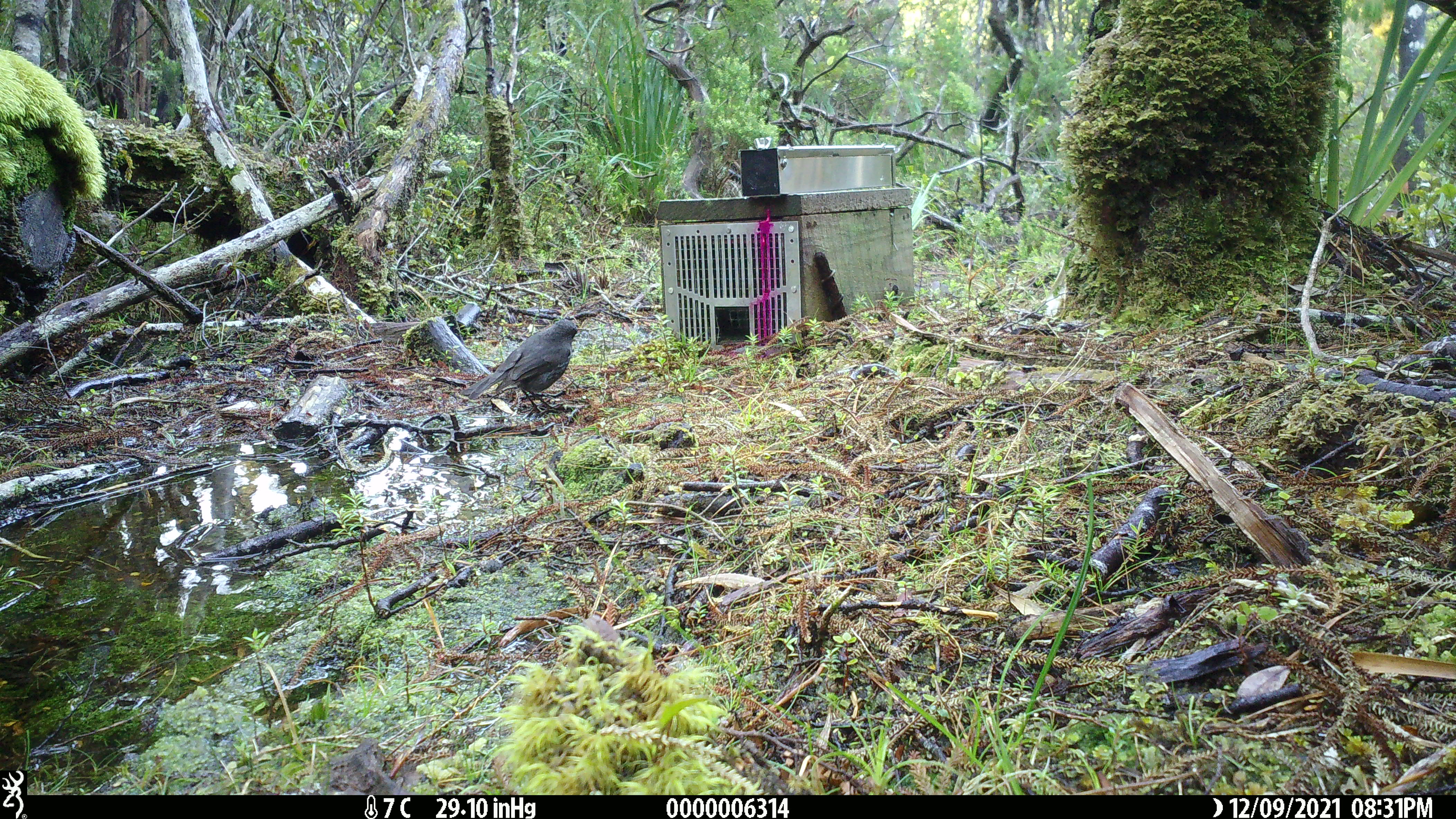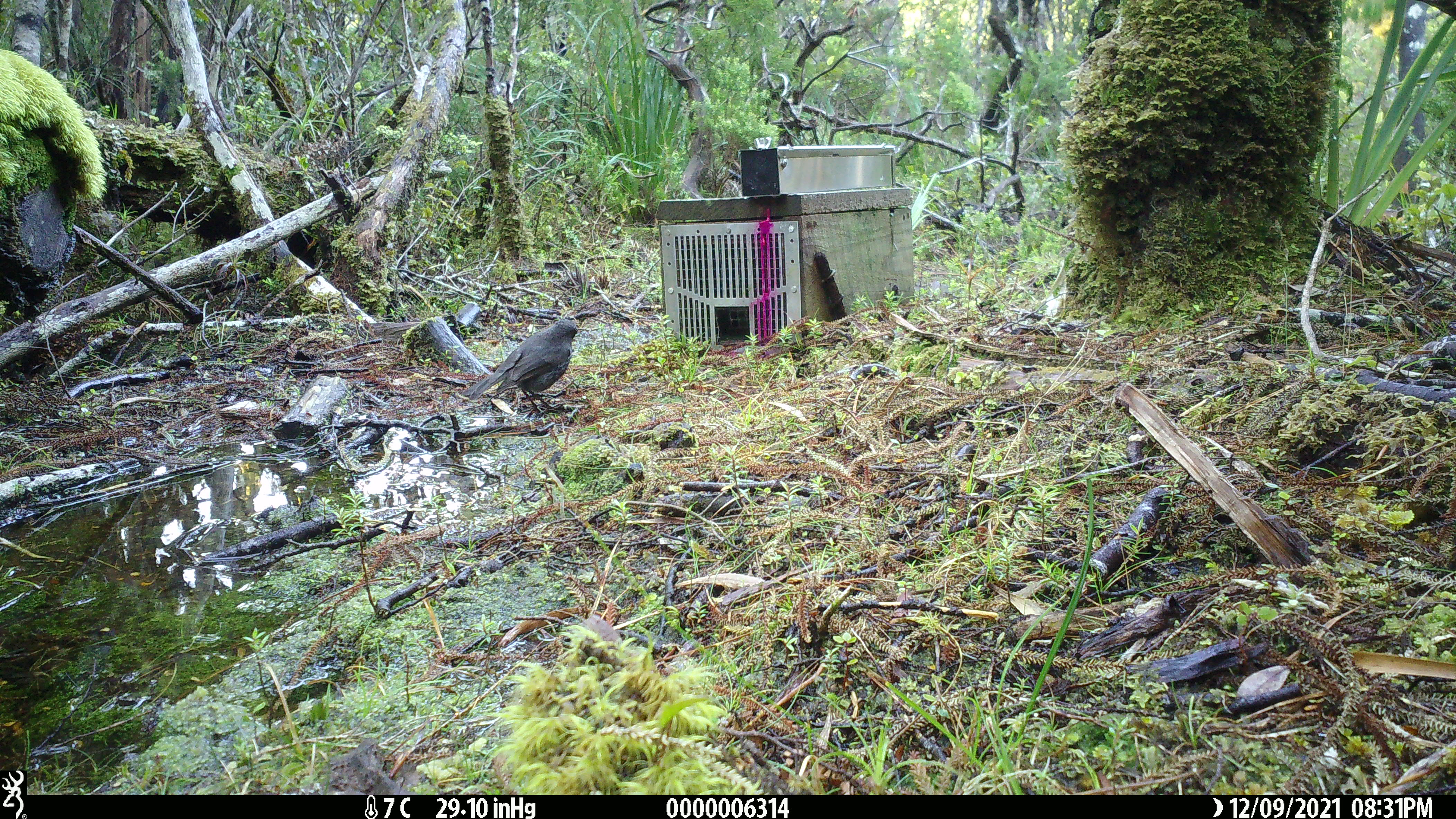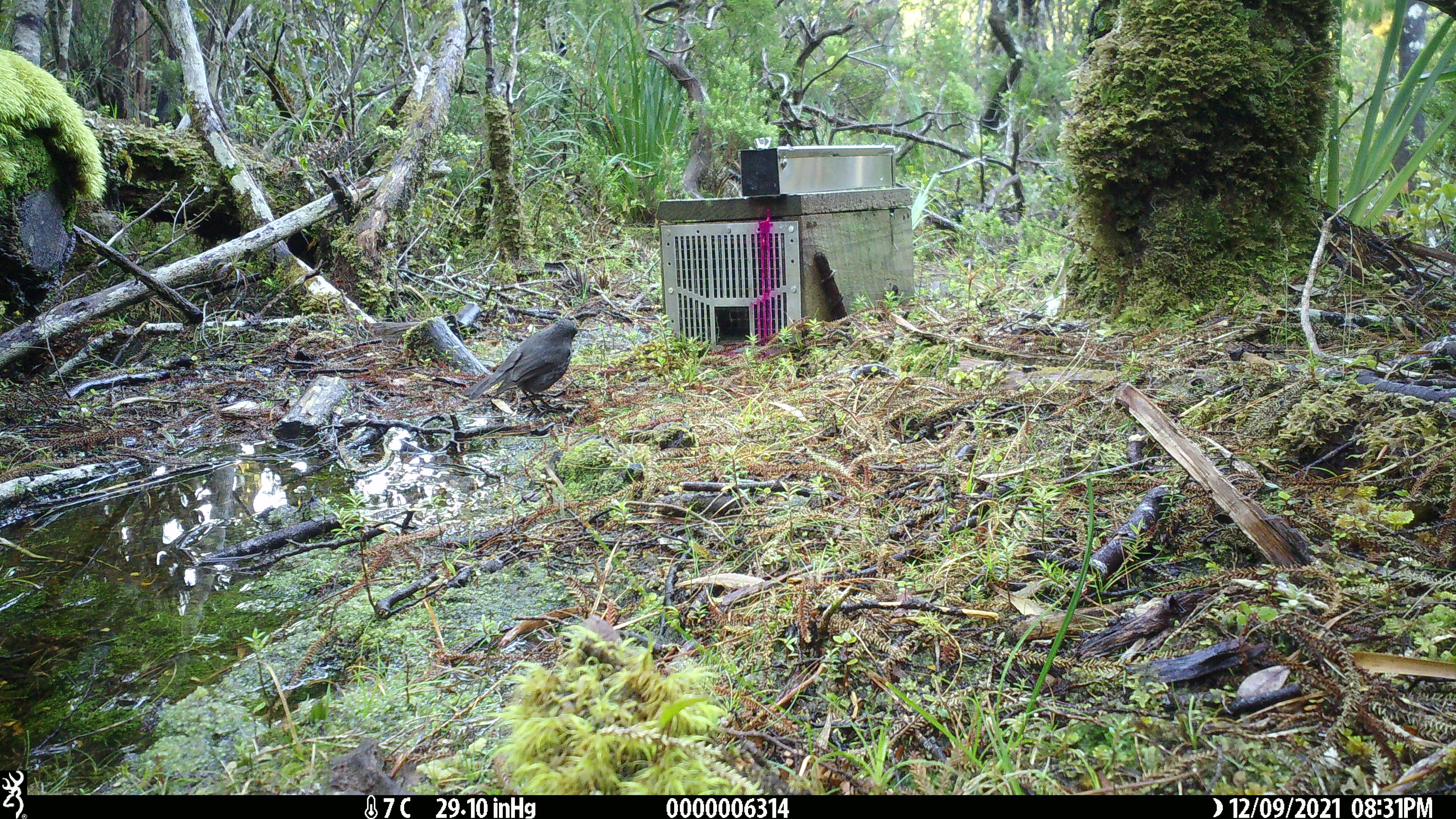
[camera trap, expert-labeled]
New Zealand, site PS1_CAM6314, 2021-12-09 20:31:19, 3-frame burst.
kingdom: Animalia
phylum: Chordata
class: Aves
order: Passeriformes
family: Petroicidae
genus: Petroica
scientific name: Petroica australis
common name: new zealand robin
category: robin